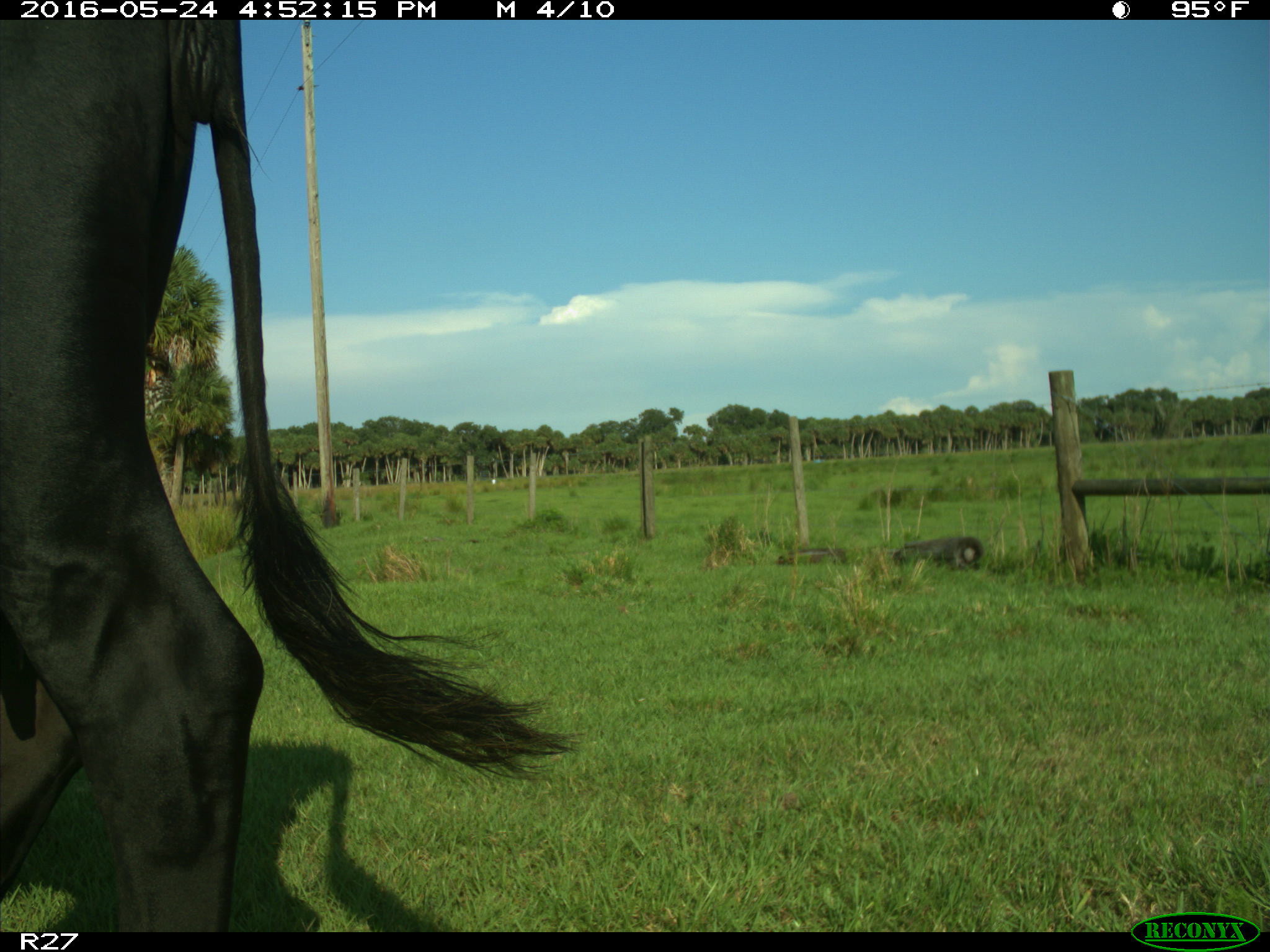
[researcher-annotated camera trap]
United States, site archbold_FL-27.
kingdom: Animalia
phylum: Chordata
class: Mammalia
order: Artiodactyla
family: Bovidae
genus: Bos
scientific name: Bos taurus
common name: domestic cow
Bos taurus (domestic cow).